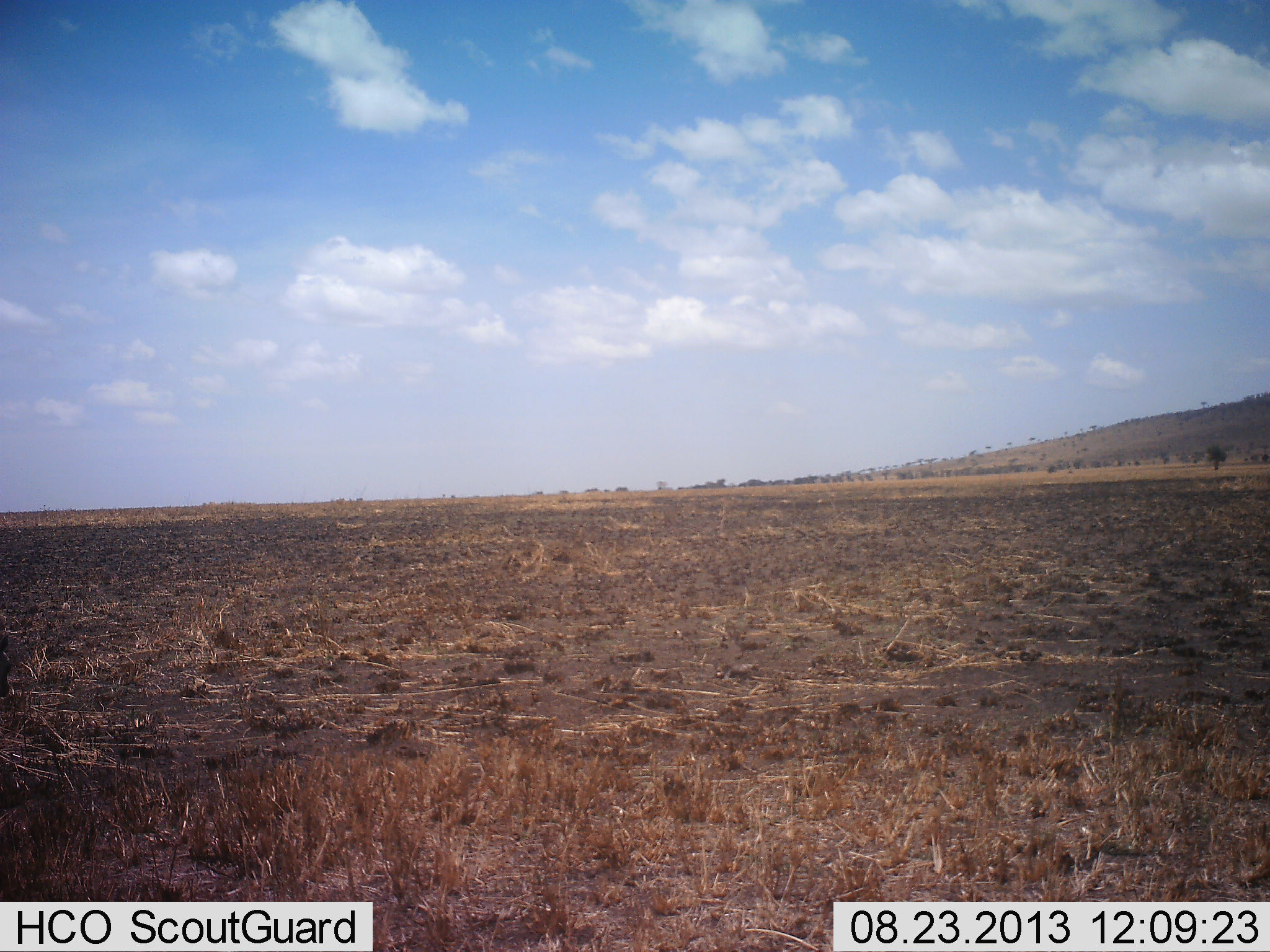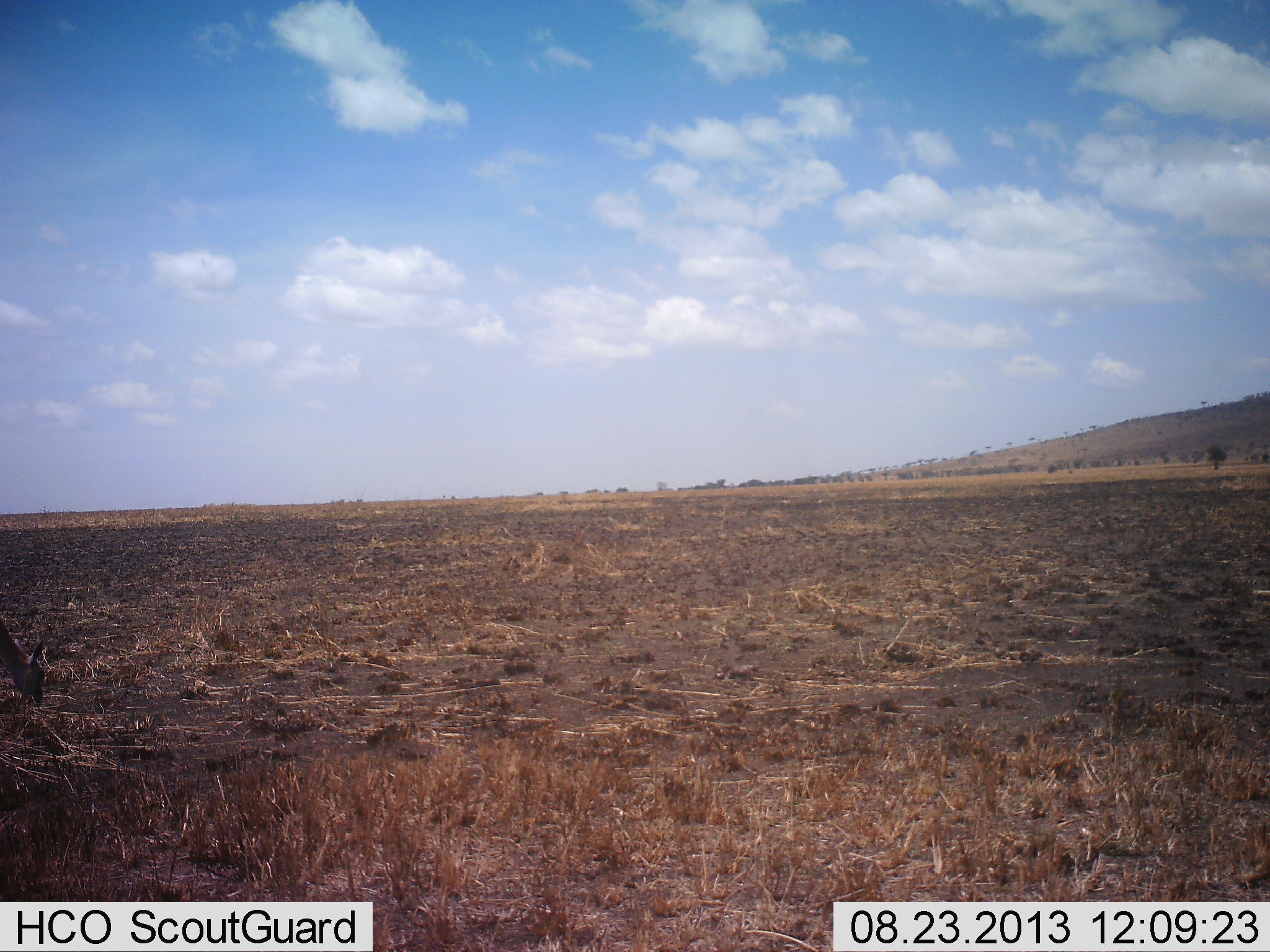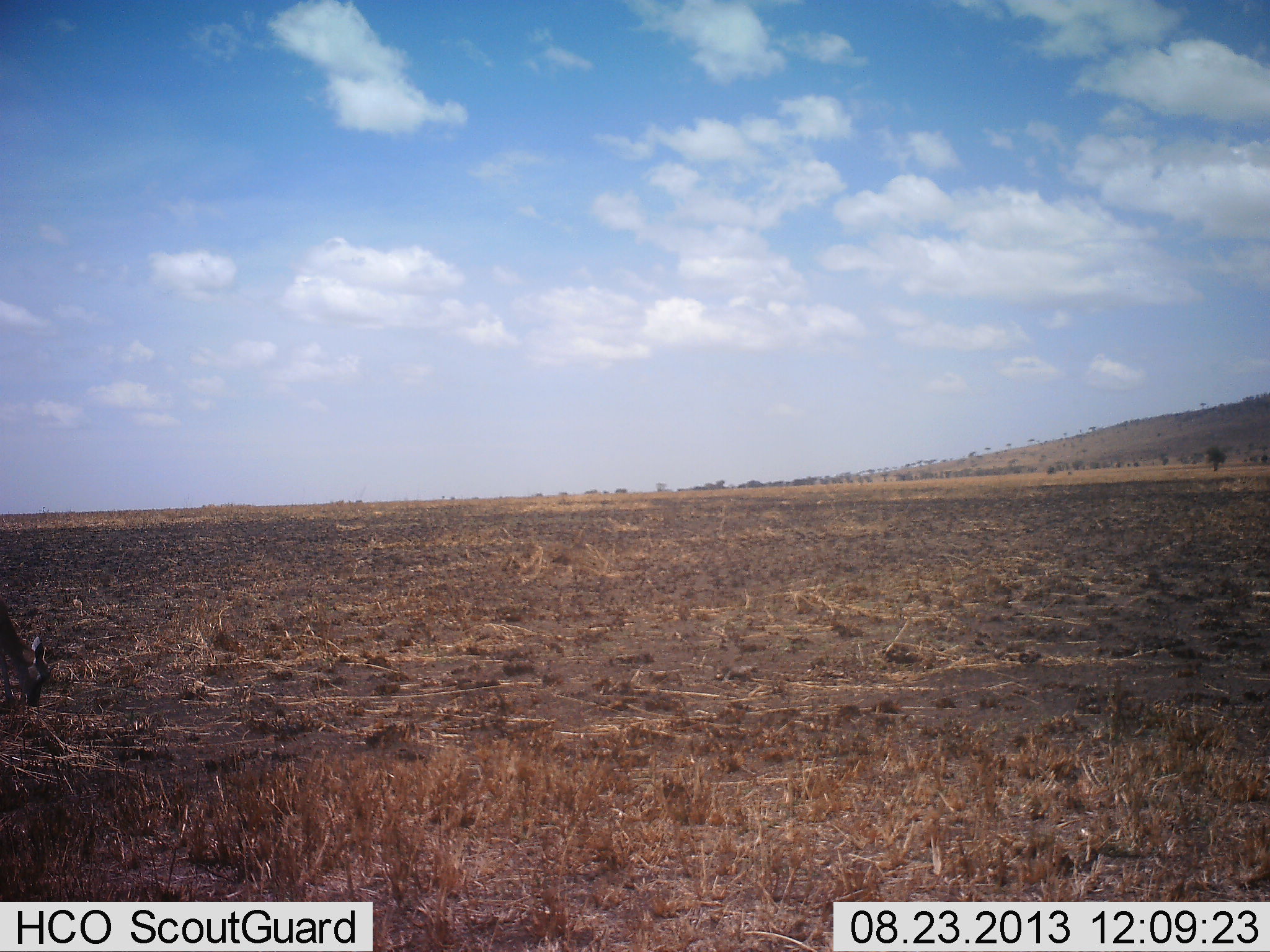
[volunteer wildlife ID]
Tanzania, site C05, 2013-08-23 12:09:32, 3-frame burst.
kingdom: Animalia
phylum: Chordata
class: Mammalia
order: Artiodactyla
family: Bovidae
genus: Eudorcas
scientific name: Eudorcas thomsonii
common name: thomson's gazelle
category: gazellethomsons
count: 1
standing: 20%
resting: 0%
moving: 0%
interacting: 0%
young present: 0%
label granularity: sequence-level